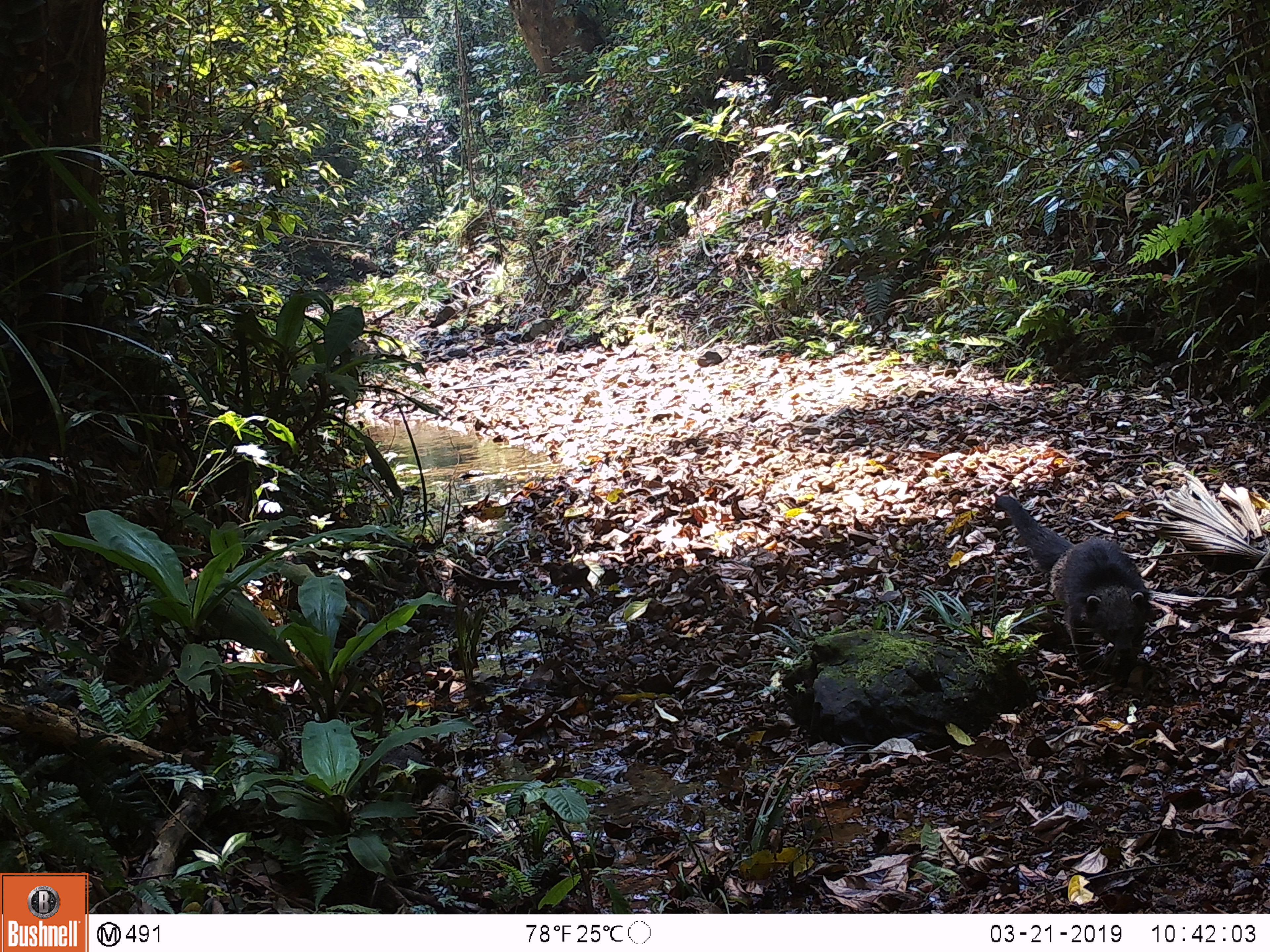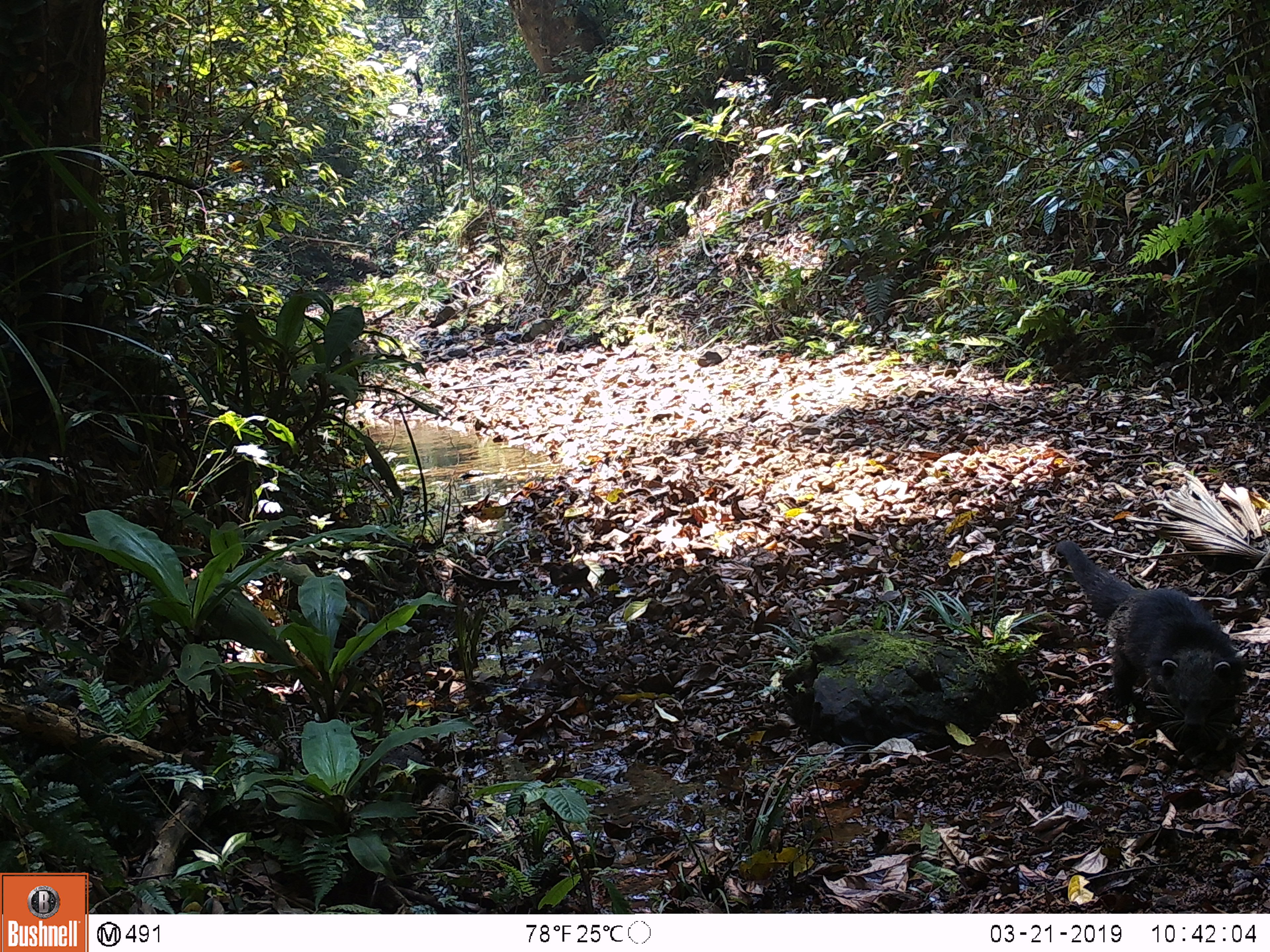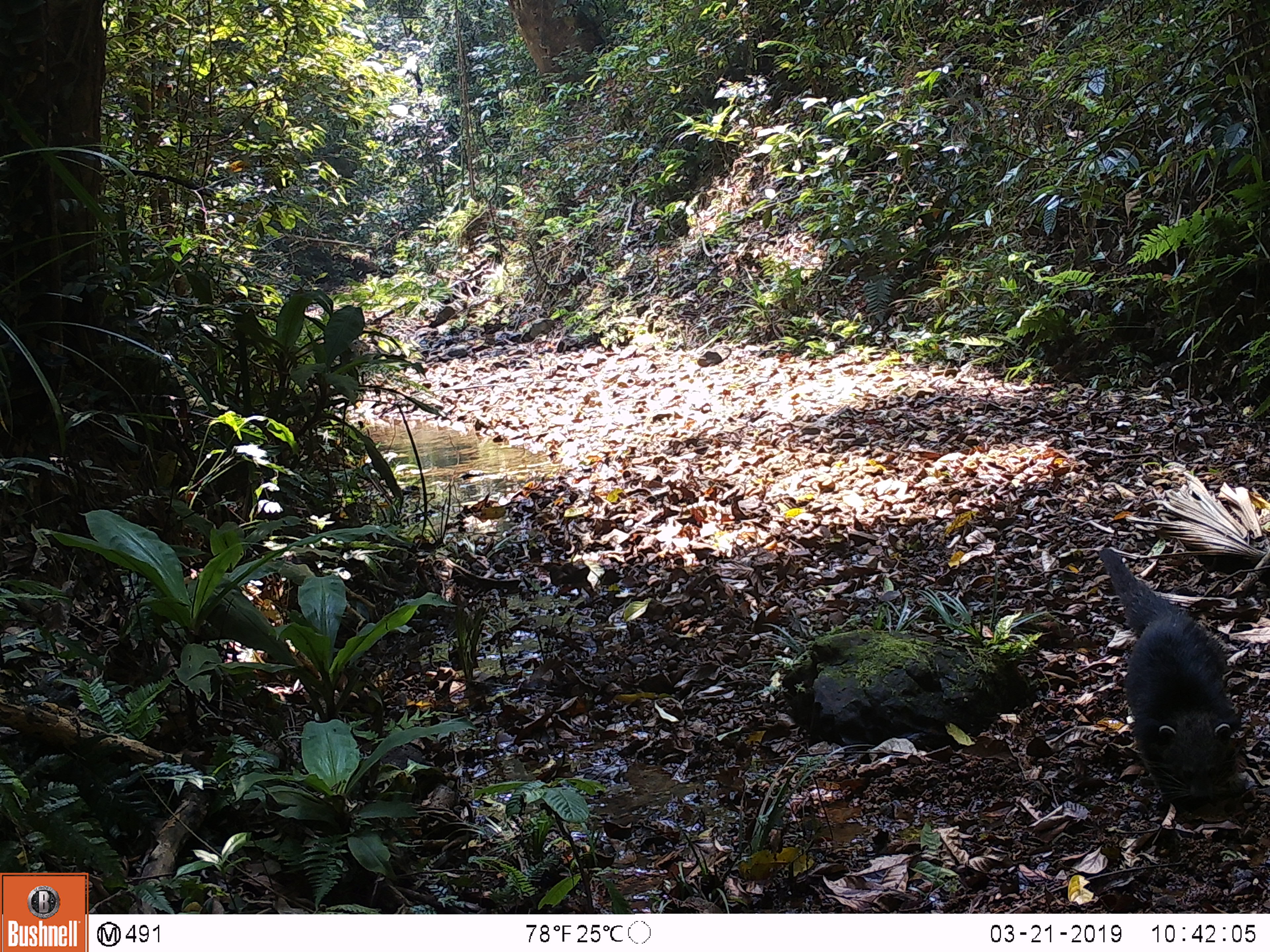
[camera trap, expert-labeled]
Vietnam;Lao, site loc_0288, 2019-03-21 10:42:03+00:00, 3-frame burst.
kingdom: Animalia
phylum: Chordata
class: Mammalia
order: Carnivora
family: Viverridae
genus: Arctictis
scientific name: Arctictis binturong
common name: binturong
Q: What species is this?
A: Binturong (Arctictis binturong).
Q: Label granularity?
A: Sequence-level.